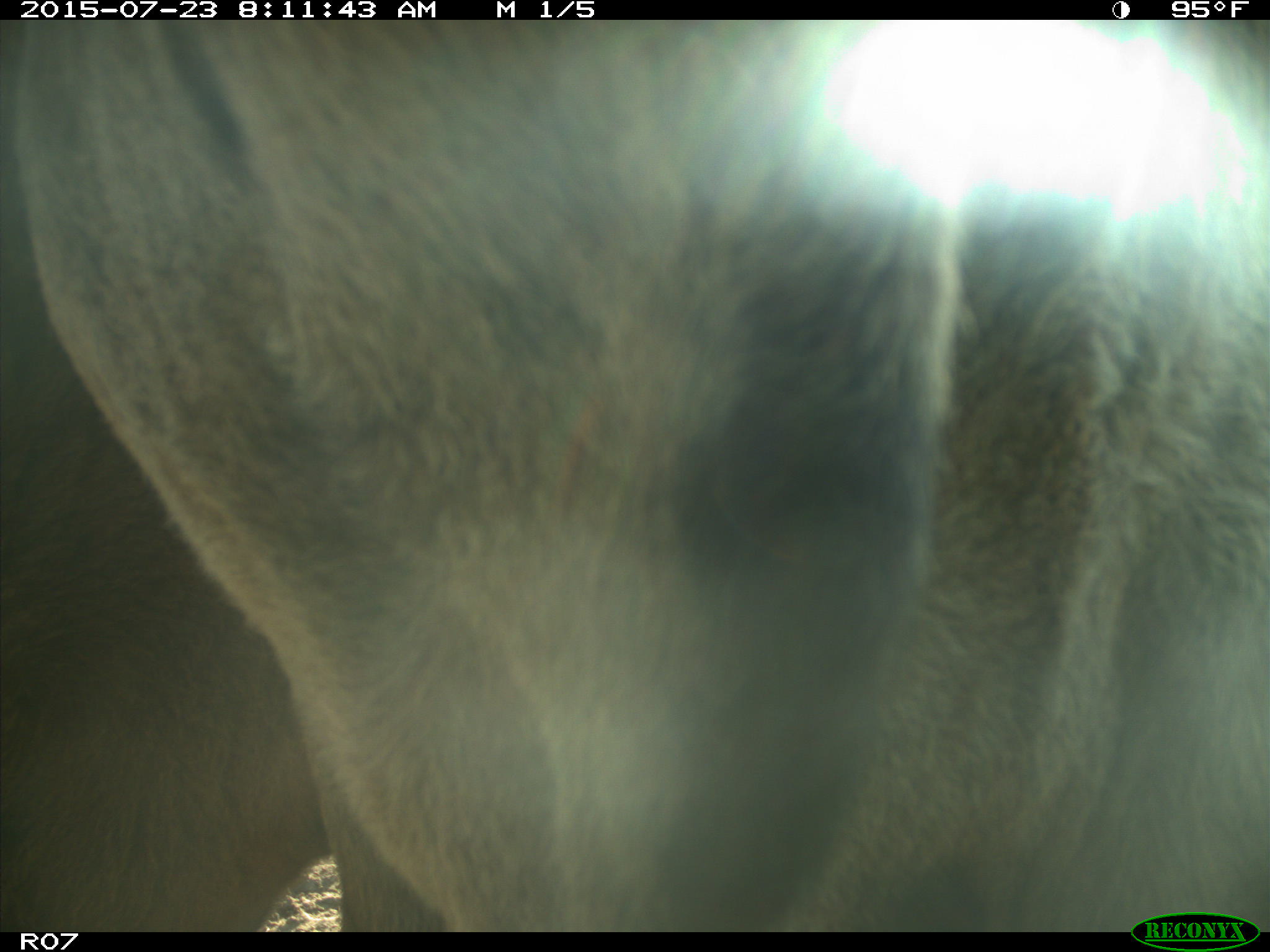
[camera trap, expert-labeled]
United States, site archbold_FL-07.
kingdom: Animalia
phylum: Chordata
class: Mammalia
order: Artiodactyla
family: Bovidae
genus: Bos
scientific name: Bos taurus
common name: domestic cow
Bos taurus (domestic cow).